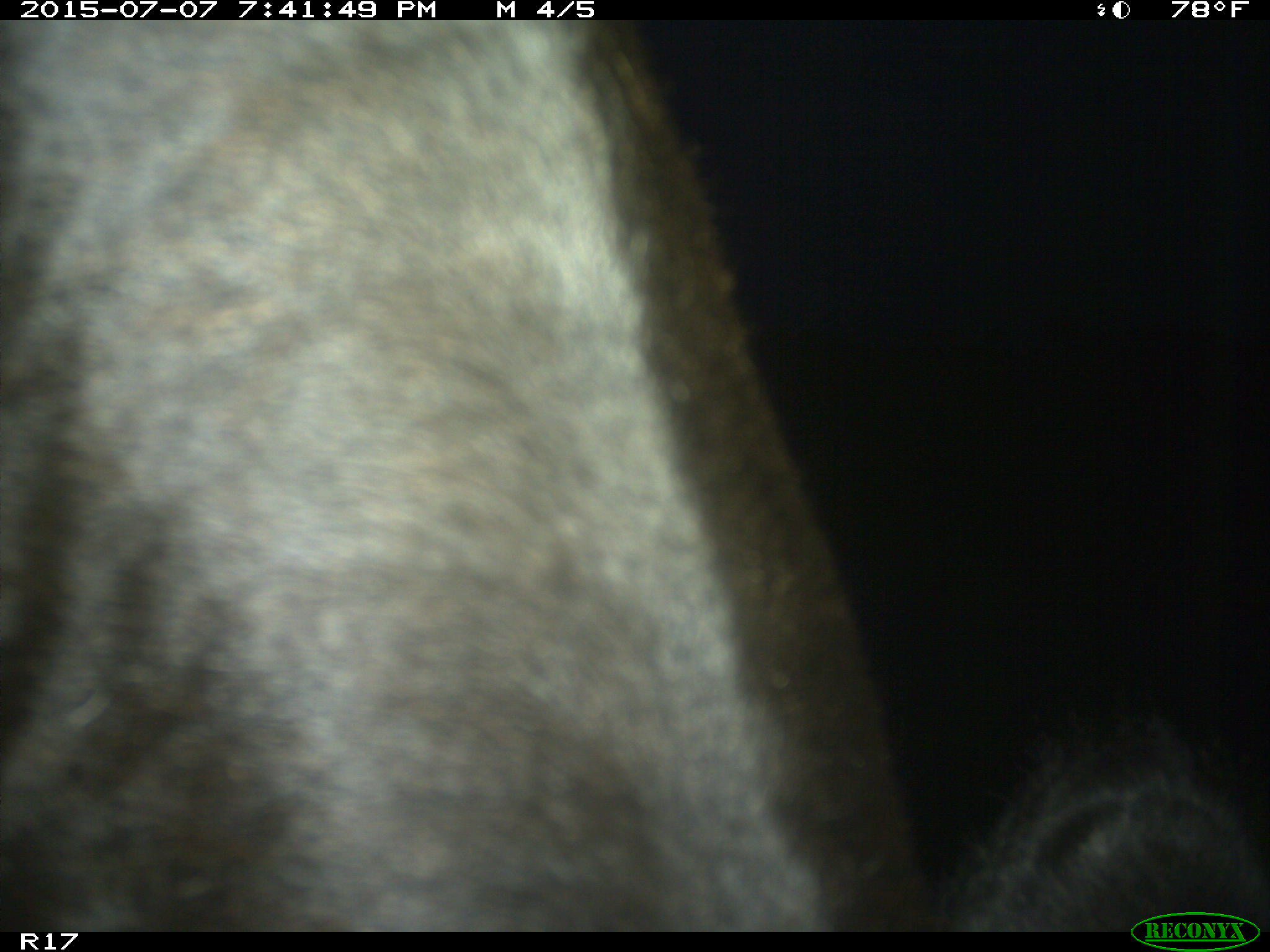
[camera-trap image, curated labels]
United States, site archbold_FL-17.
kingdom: Animalia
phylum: Chordata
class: Mammalia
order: Artiodactyla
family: Bovidae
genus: Bos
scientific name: Bos taurus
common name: domestic cow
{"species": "Bos taurus (domestic cow)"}